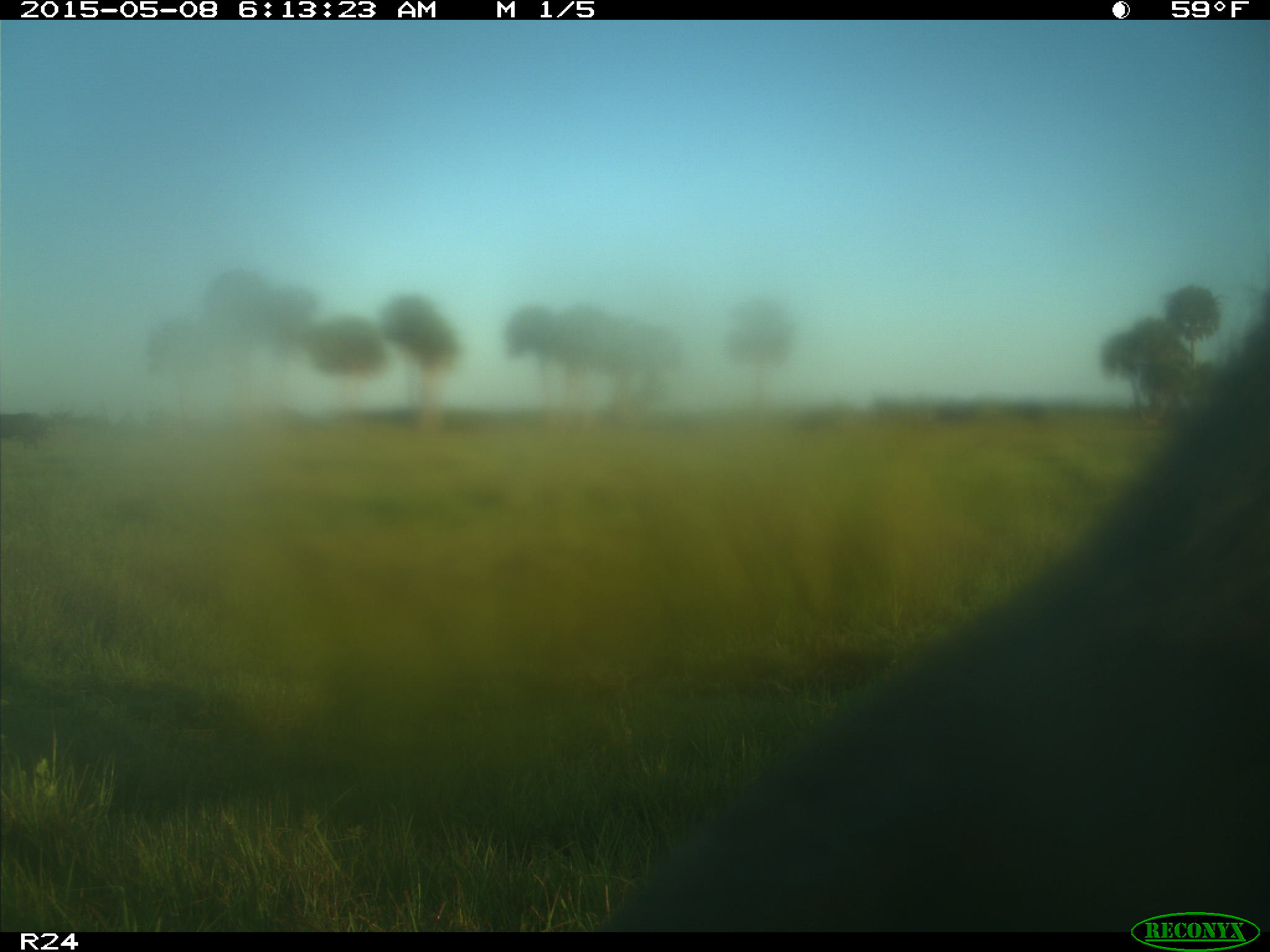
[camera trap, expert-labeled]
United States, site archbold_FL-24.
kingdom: Animalia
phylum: Chordata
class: Mammalia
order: Artiodactyla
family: Bovidae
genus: Bos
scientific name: Bos taurus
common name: domestic cow